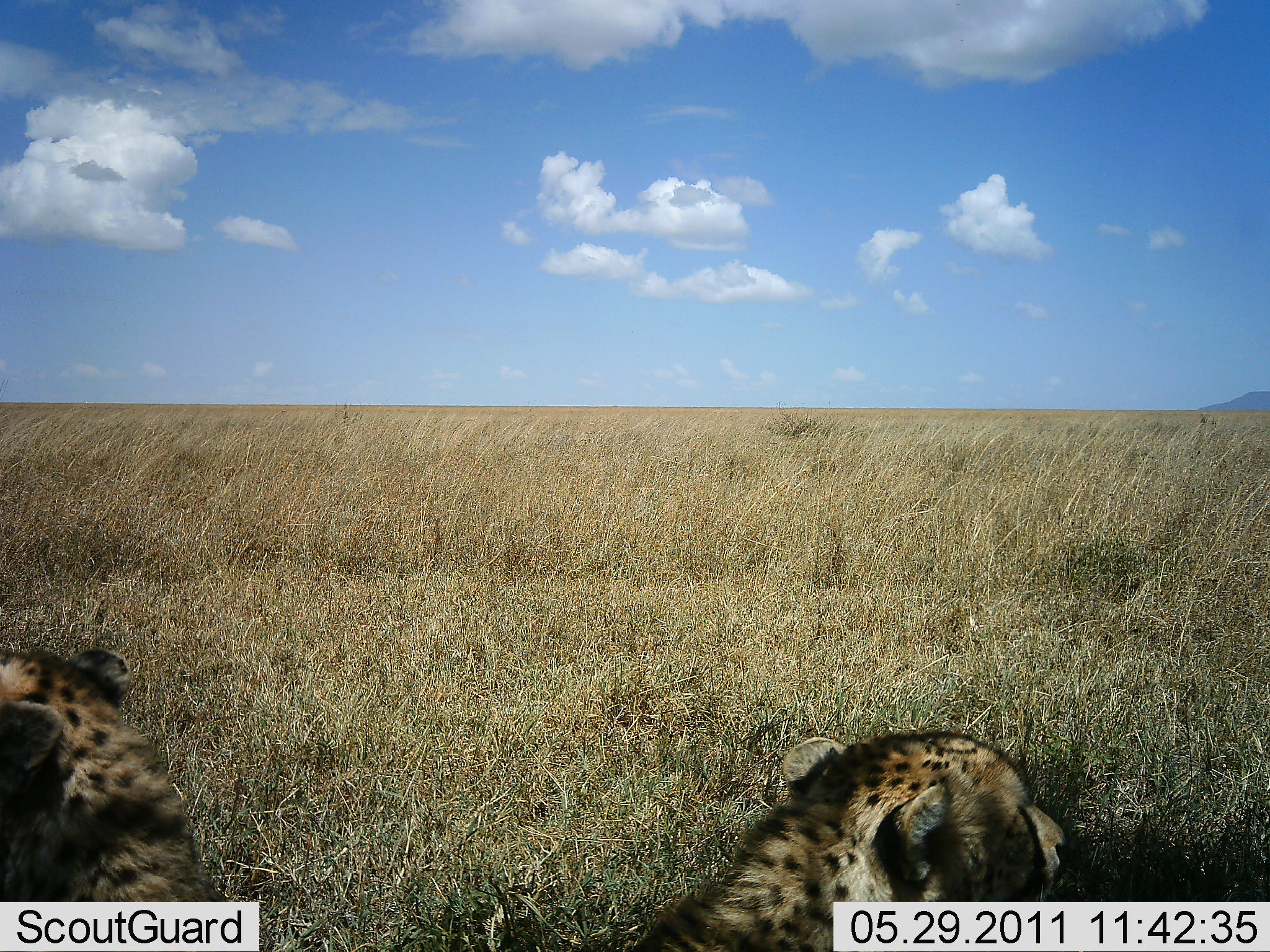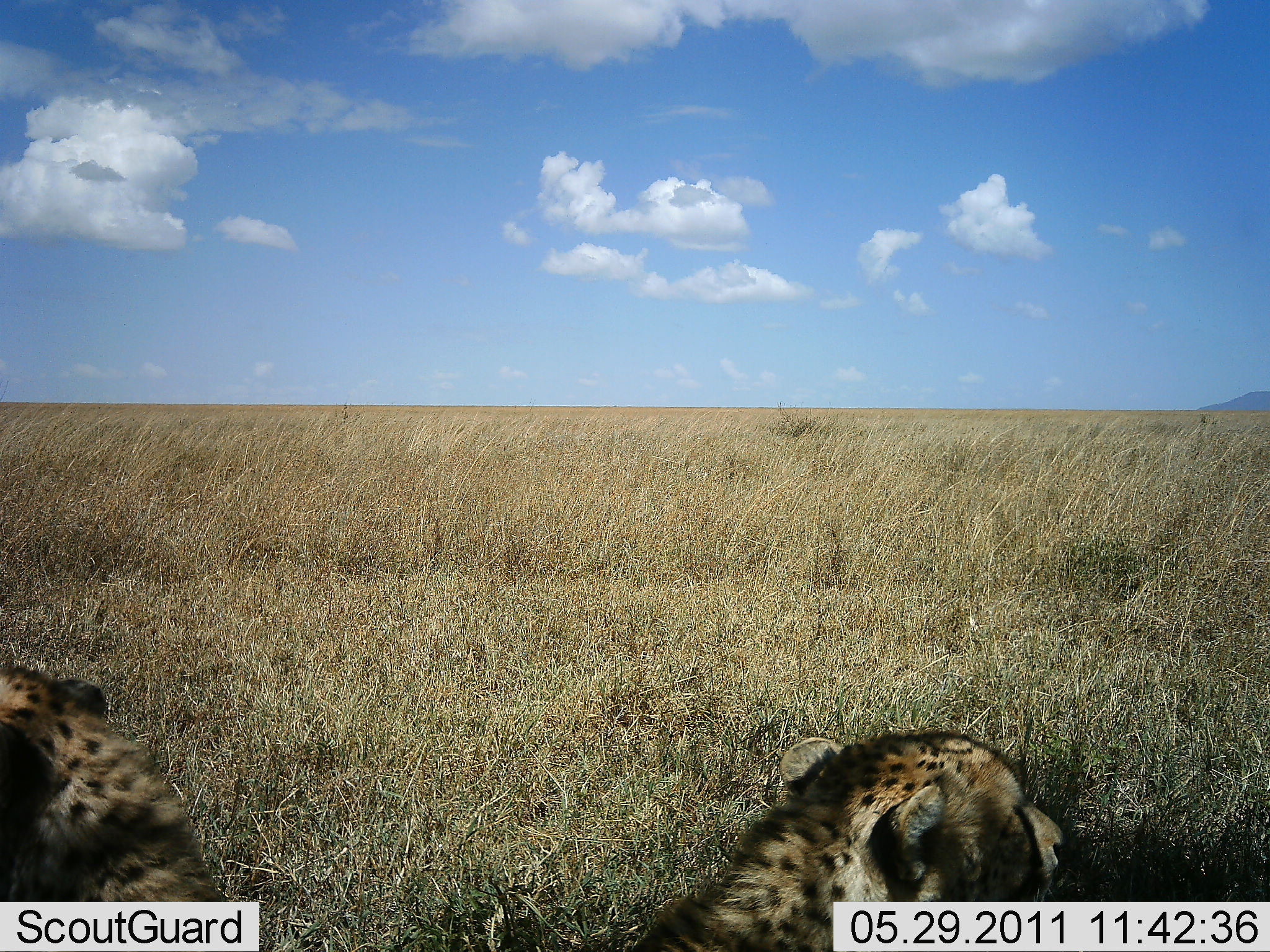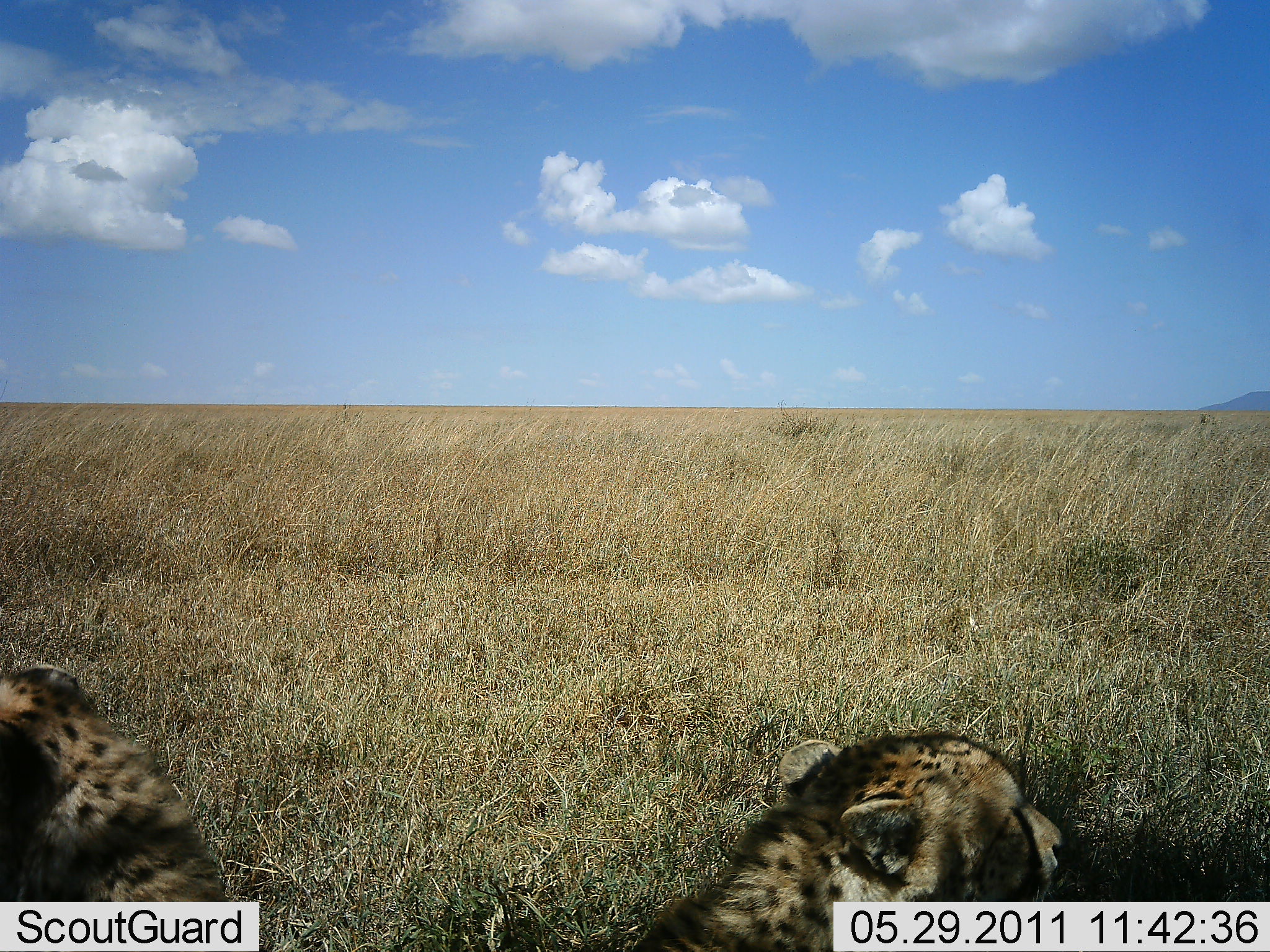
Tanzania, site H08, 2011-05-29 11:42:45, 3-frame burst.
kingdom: Animalia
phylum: Chordata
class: Mammalia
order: Carnivora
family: Felidae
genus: Acinonyx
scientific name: Acinonyx jubatus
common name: cheetah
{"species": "cheetah (Acinonyx jubatus)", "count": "2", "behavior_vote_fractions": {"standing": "10%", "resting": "100%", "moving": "0%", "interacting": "0%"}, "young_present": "0%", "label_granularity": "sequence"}